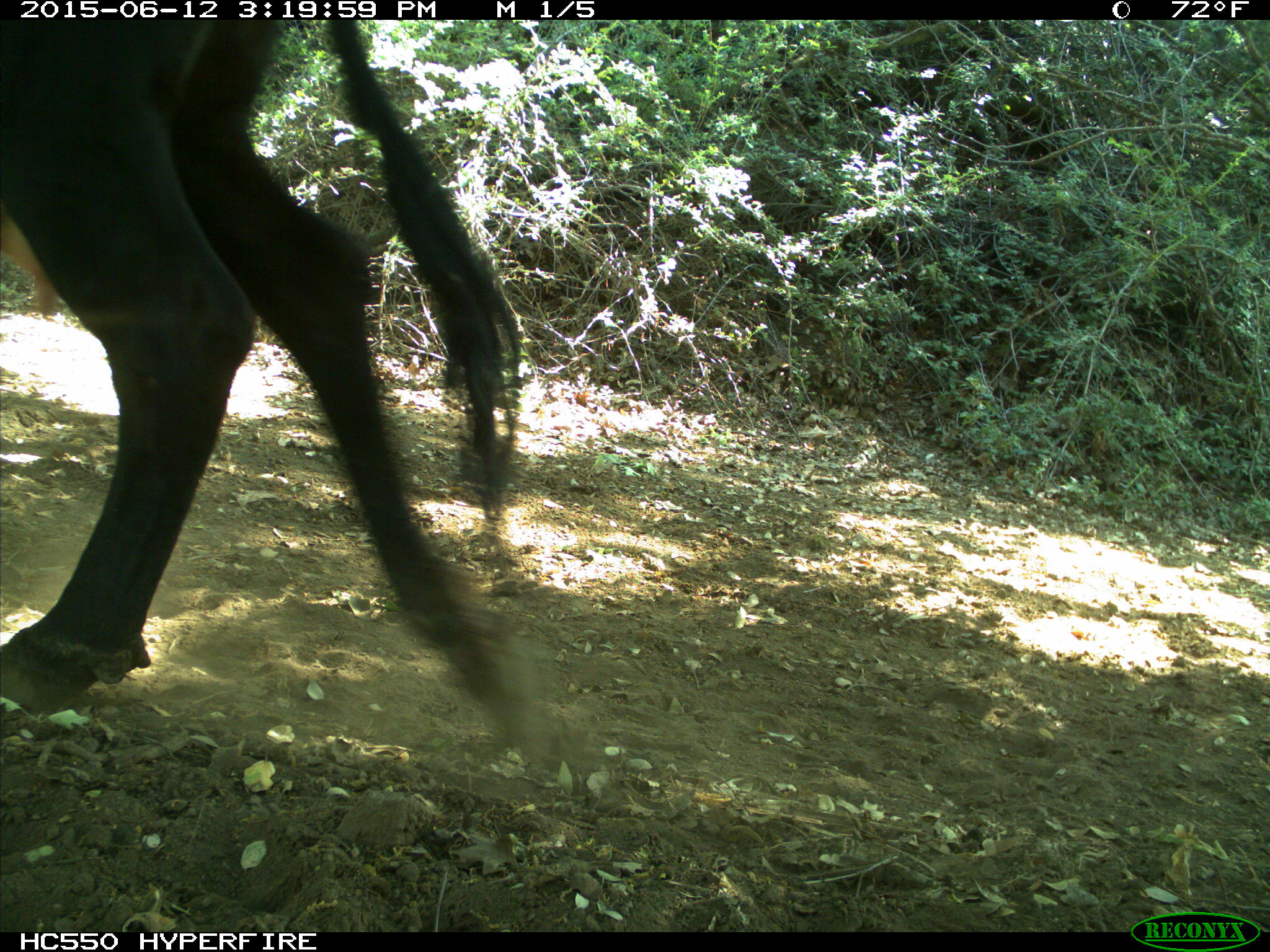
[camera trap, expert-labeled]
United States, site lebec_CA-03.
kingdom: Animalia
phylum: Chordata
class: Mammalia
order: Artiodactyla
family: Bovidae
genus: Bos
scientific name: Bos taurus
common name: domestic cow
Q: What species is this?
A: Bos taurus (domestic cow).